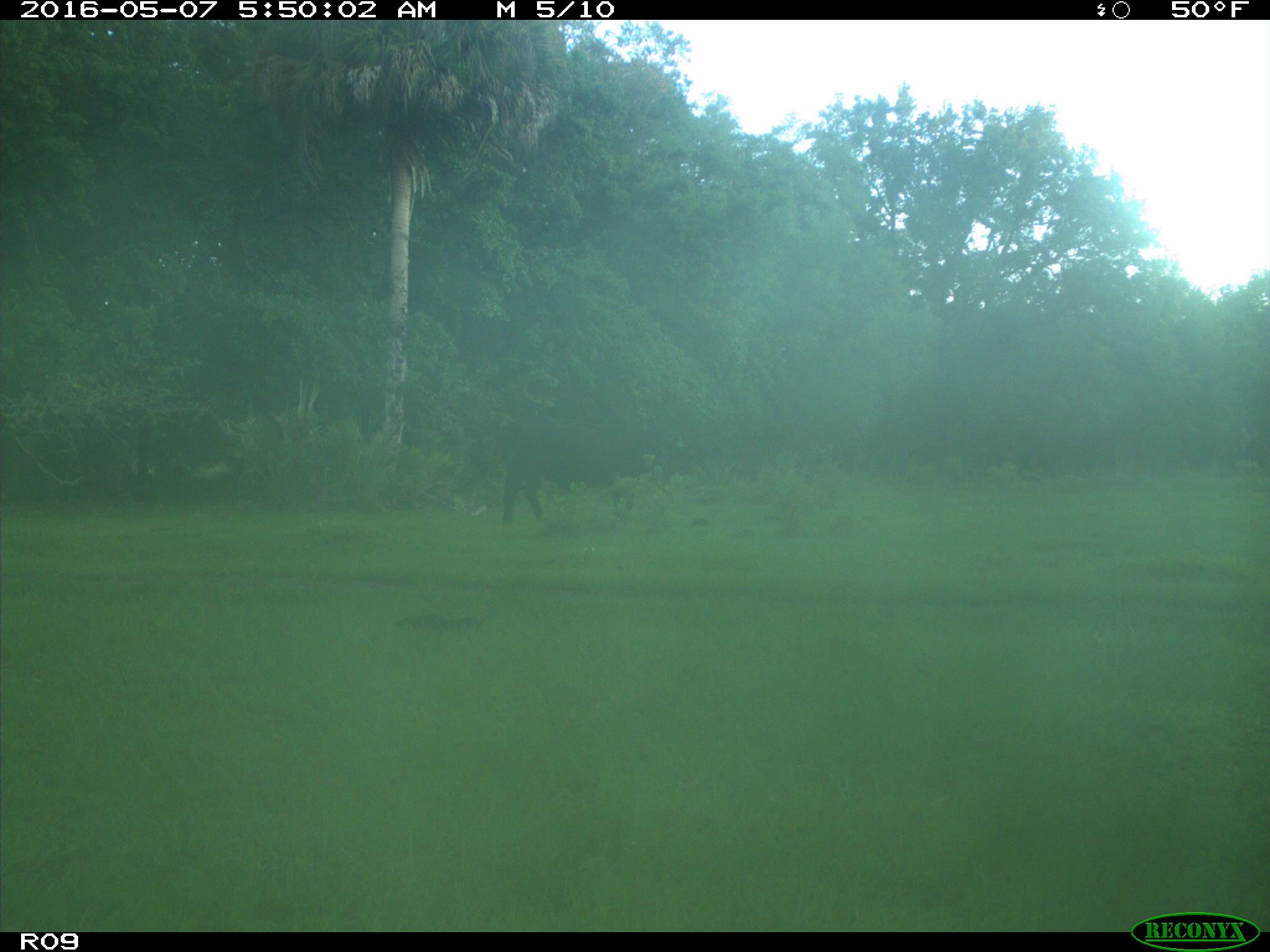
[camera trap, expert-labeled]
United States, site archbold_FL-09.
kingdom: Animalia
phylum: Chordata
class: Mammalia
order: Artiodactyla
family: Bovidae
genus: Bos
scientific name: Bos taurus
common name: domestic cow